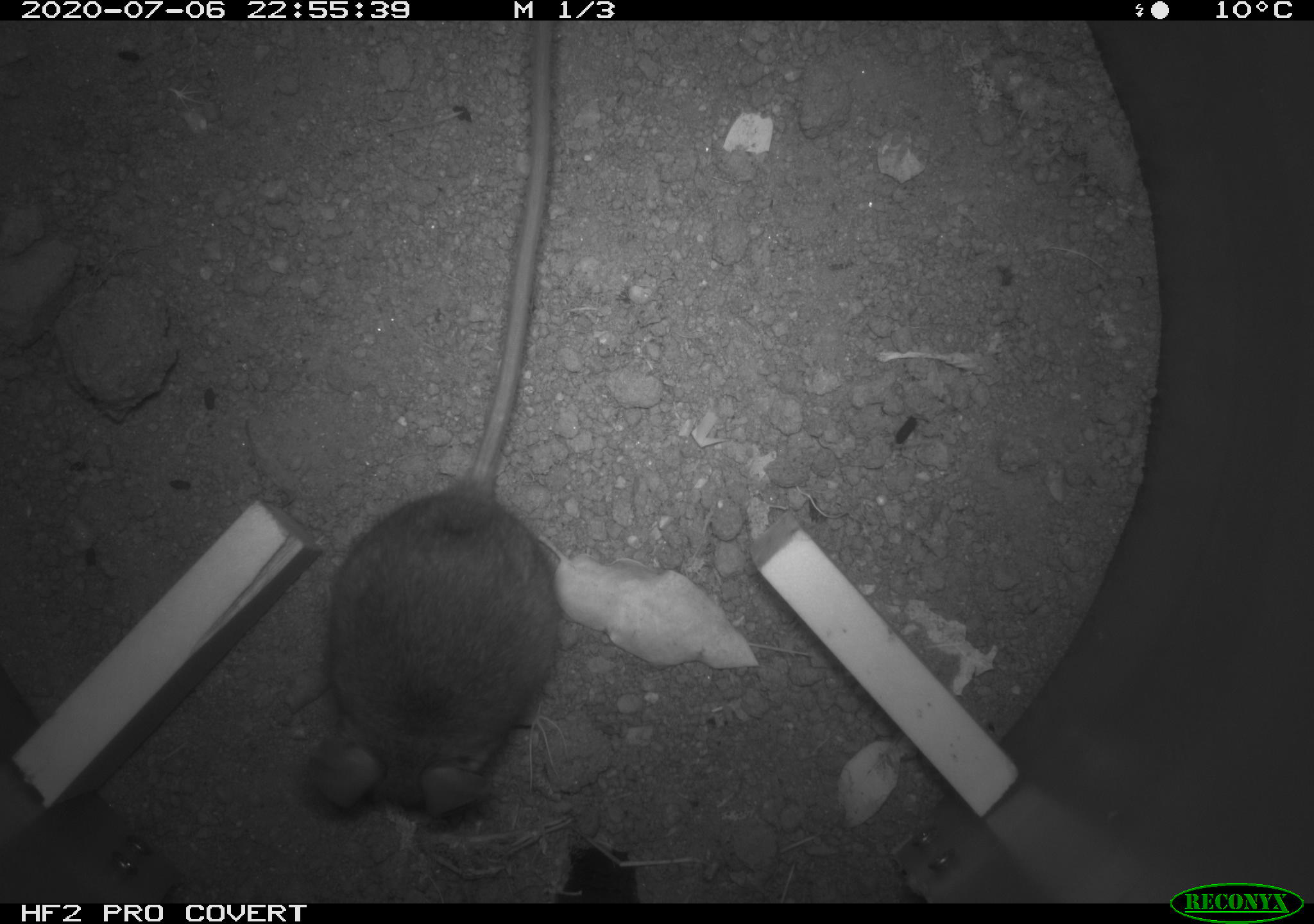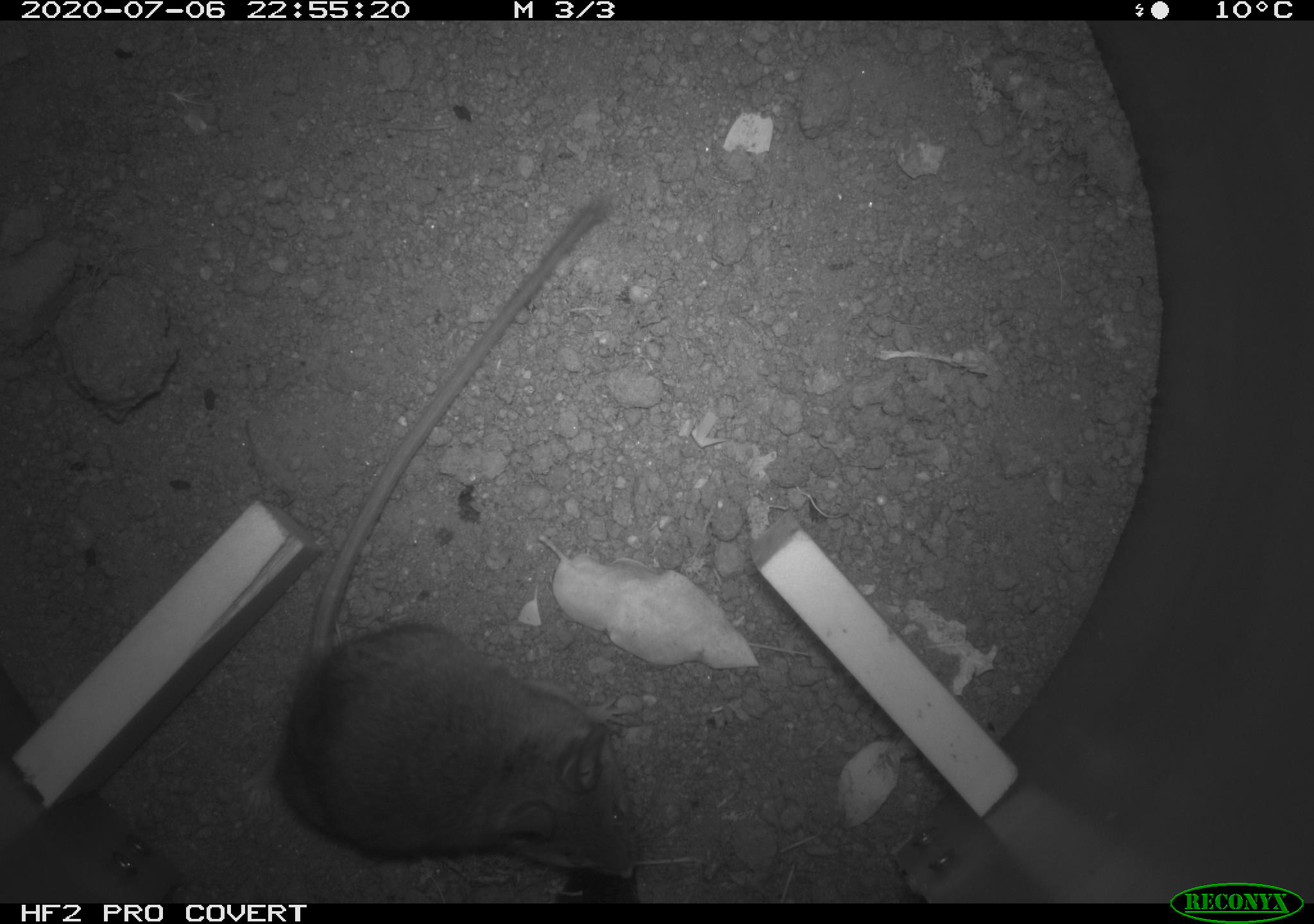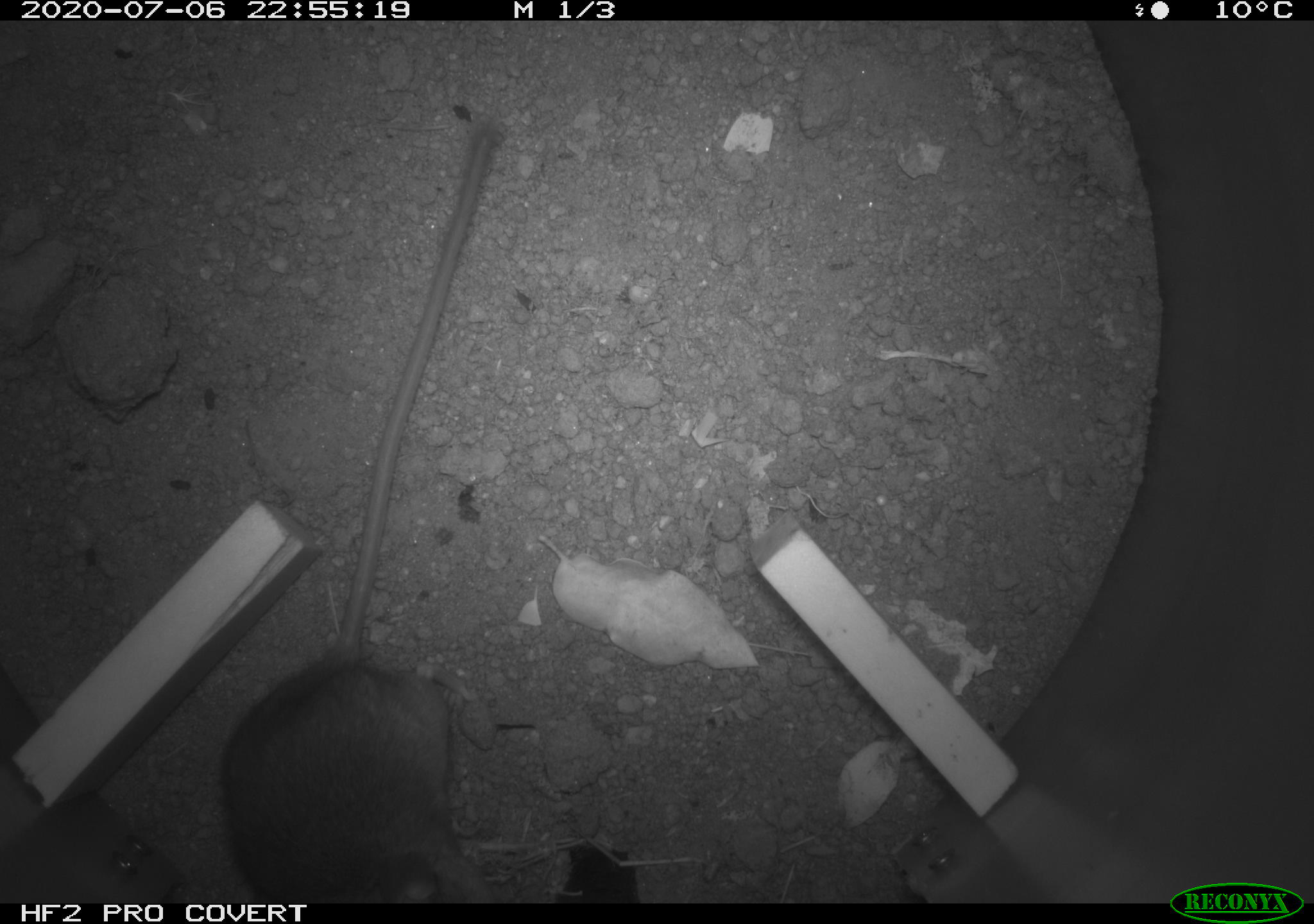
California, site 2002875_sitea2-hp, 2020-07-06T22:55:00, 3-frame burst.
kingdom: Animalia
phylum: Chordata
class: Mammalia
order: Rodentia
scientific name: Rodentia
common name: rodent